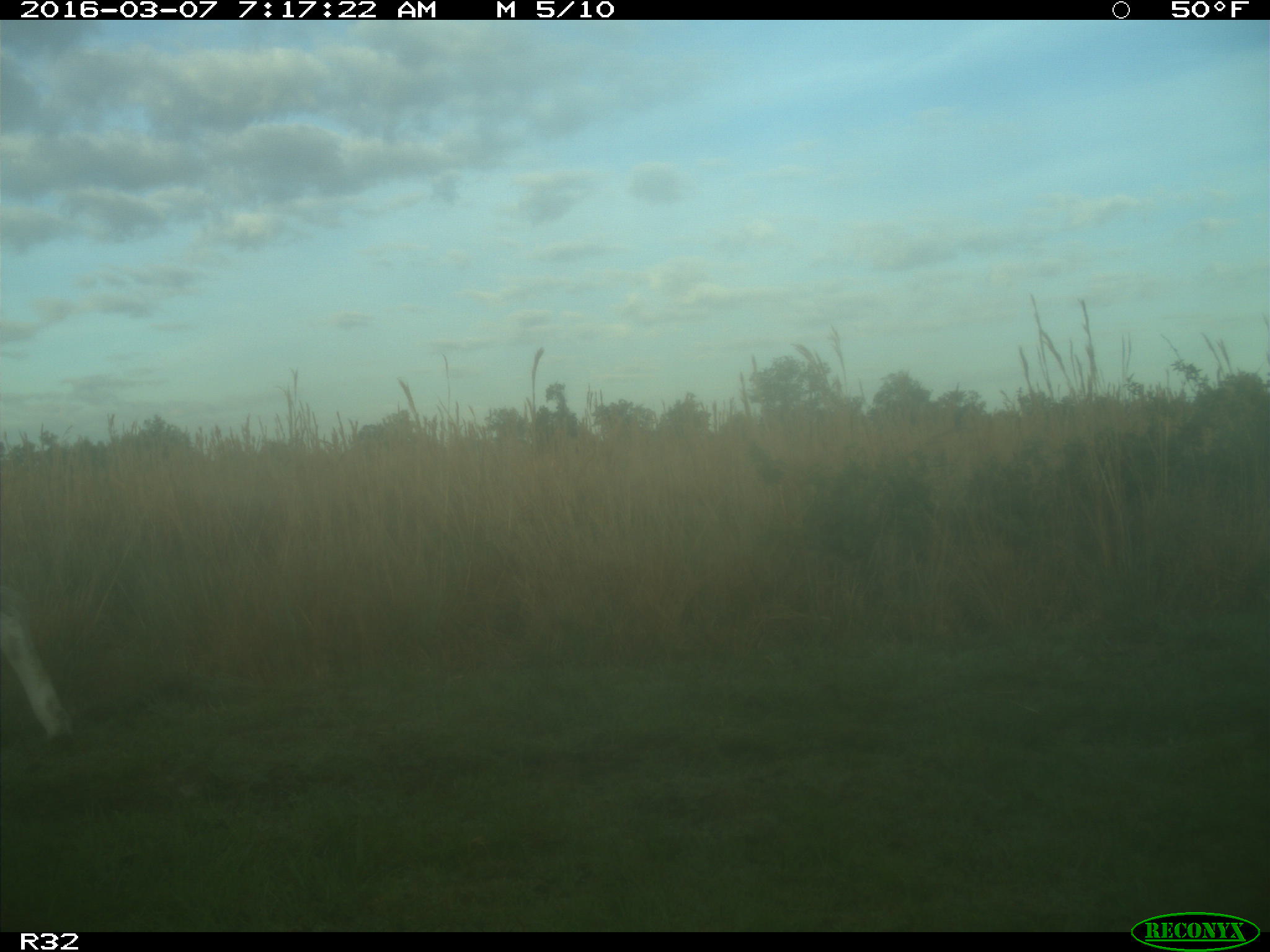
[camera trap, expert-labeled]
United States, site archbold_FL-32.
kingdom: Animalia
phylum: Chordata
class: Mammalia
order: Artiodactyla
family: Bovidae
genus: Bos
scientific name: Bos taurus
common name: domestic cow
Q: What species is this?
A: Bos taurus (domestic cow).